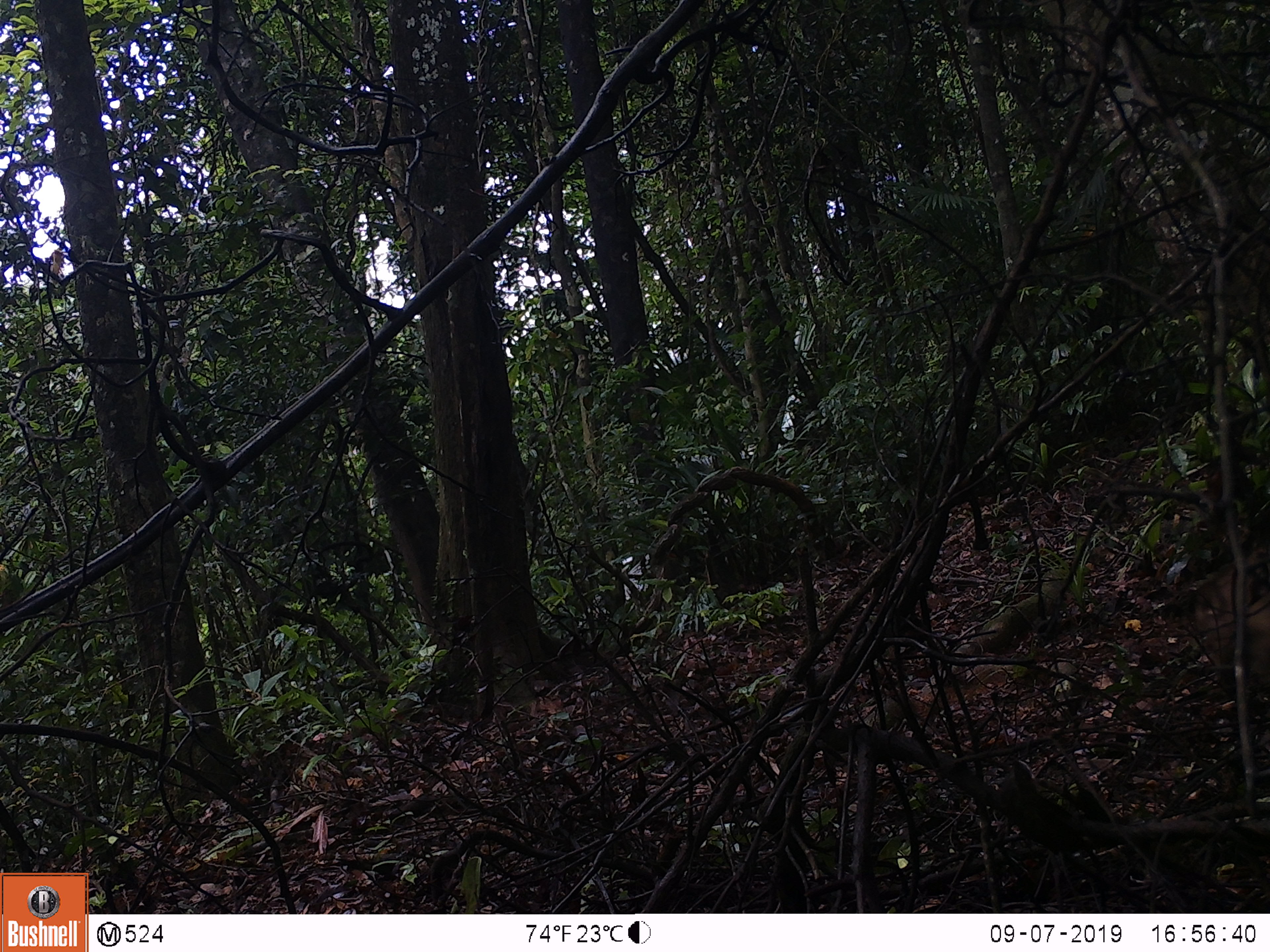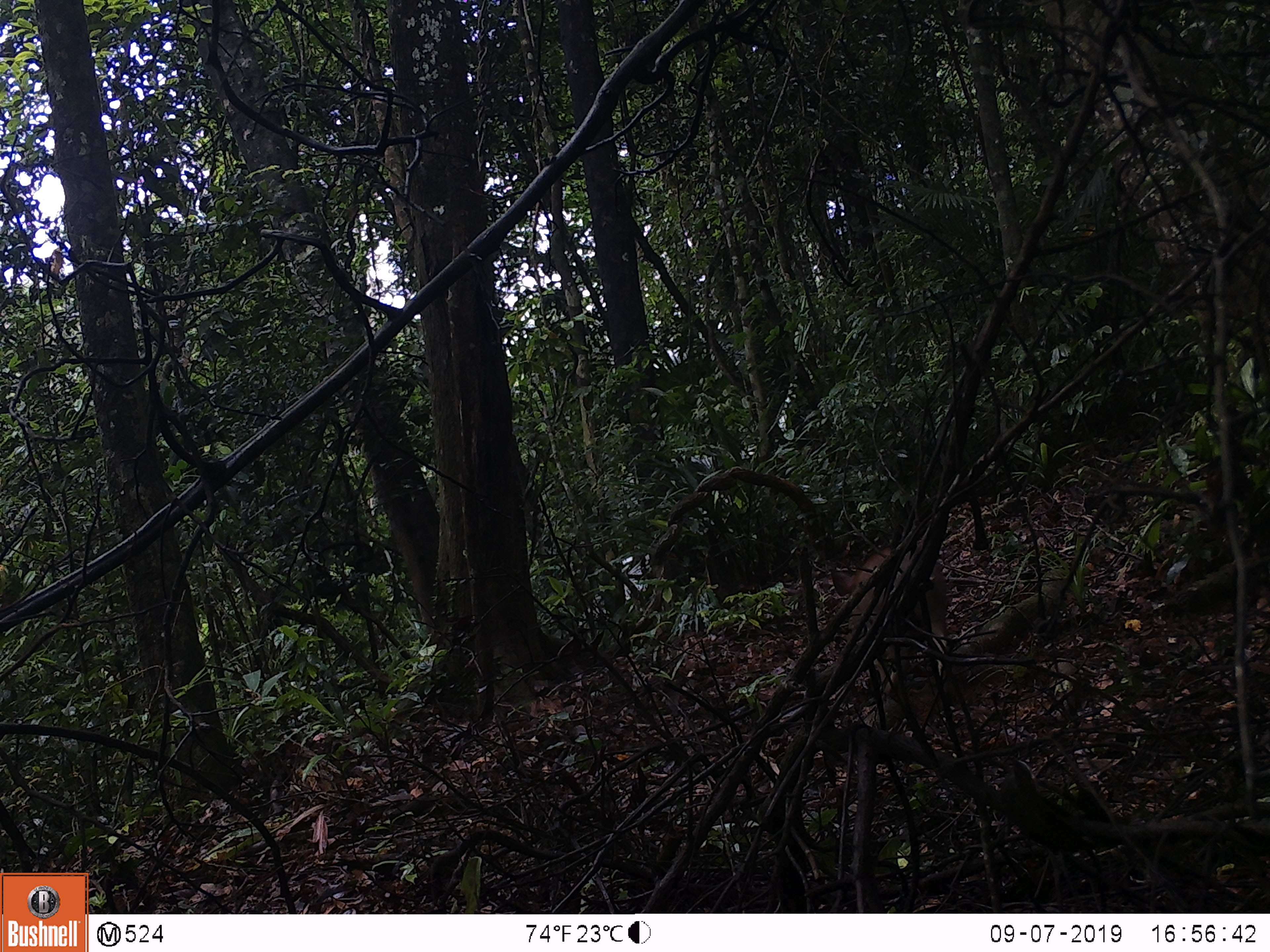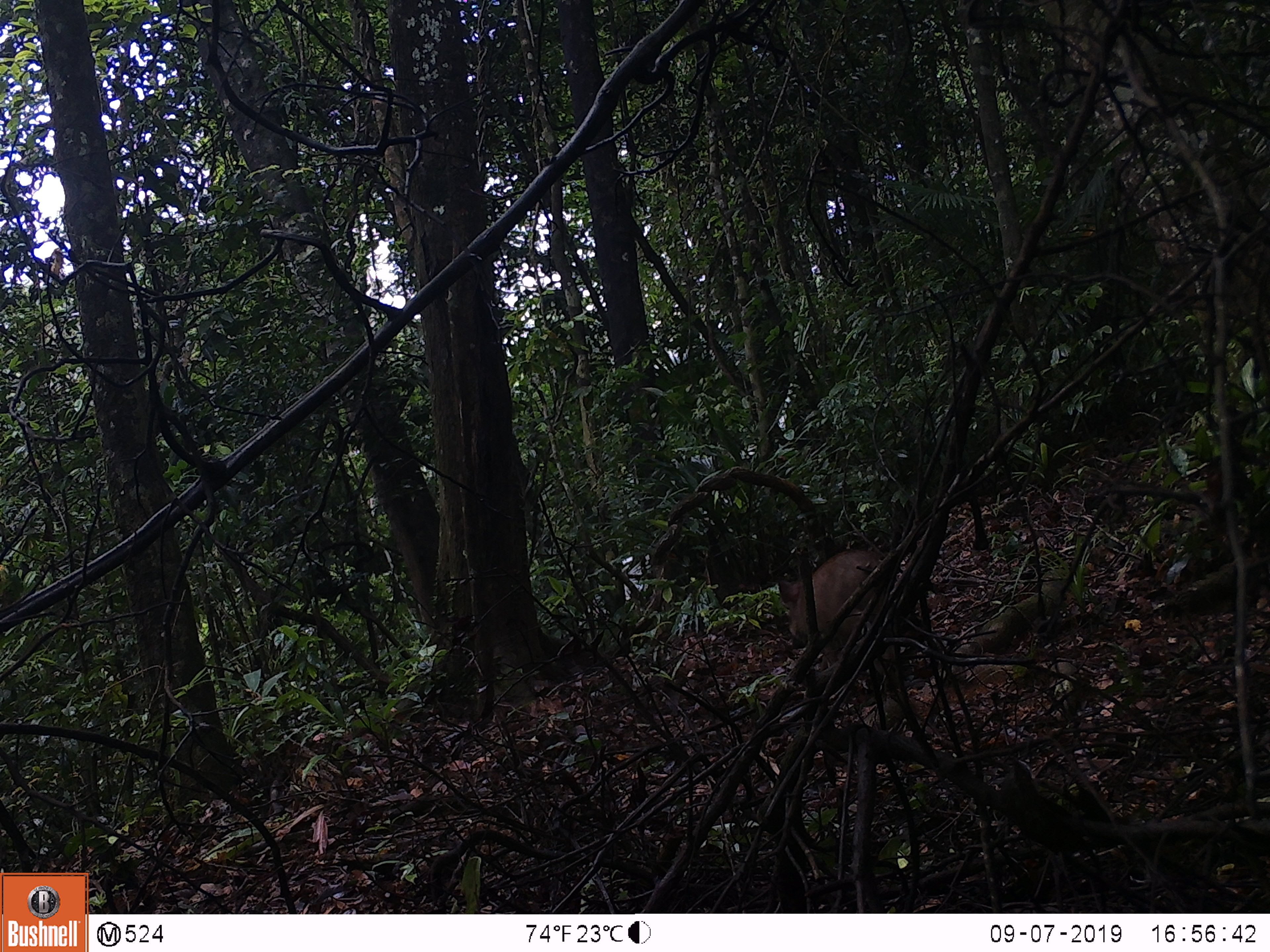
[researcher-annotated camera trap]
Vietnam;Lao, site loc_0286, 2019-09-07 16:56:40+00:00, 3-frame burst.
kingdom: Animalia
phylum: Chordata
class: Mammalia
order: Artiodactyla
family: Suidae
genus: Sus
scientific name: Sus scrofa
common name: eurasian wild pig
Eurasian wild pig (Sus scrofa). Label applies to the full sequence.